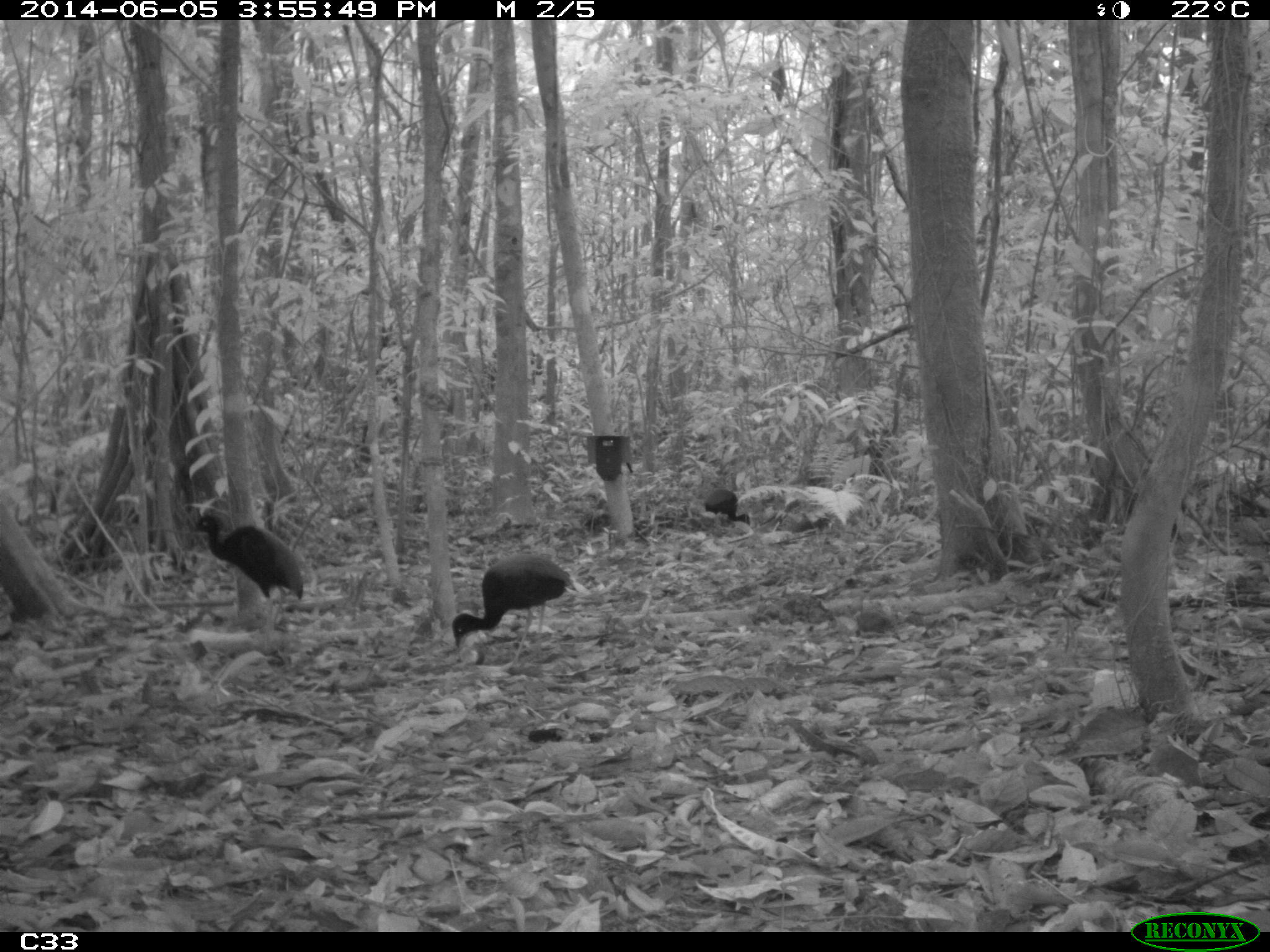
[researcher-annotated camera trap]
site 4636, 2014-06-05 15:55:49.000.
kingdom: Animalia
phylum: Chordata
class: Aves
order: Gruiformes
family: Psophiidae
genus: Psophia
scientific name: Psophia crepitans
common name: gray-winged trumpeter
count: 6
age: adult